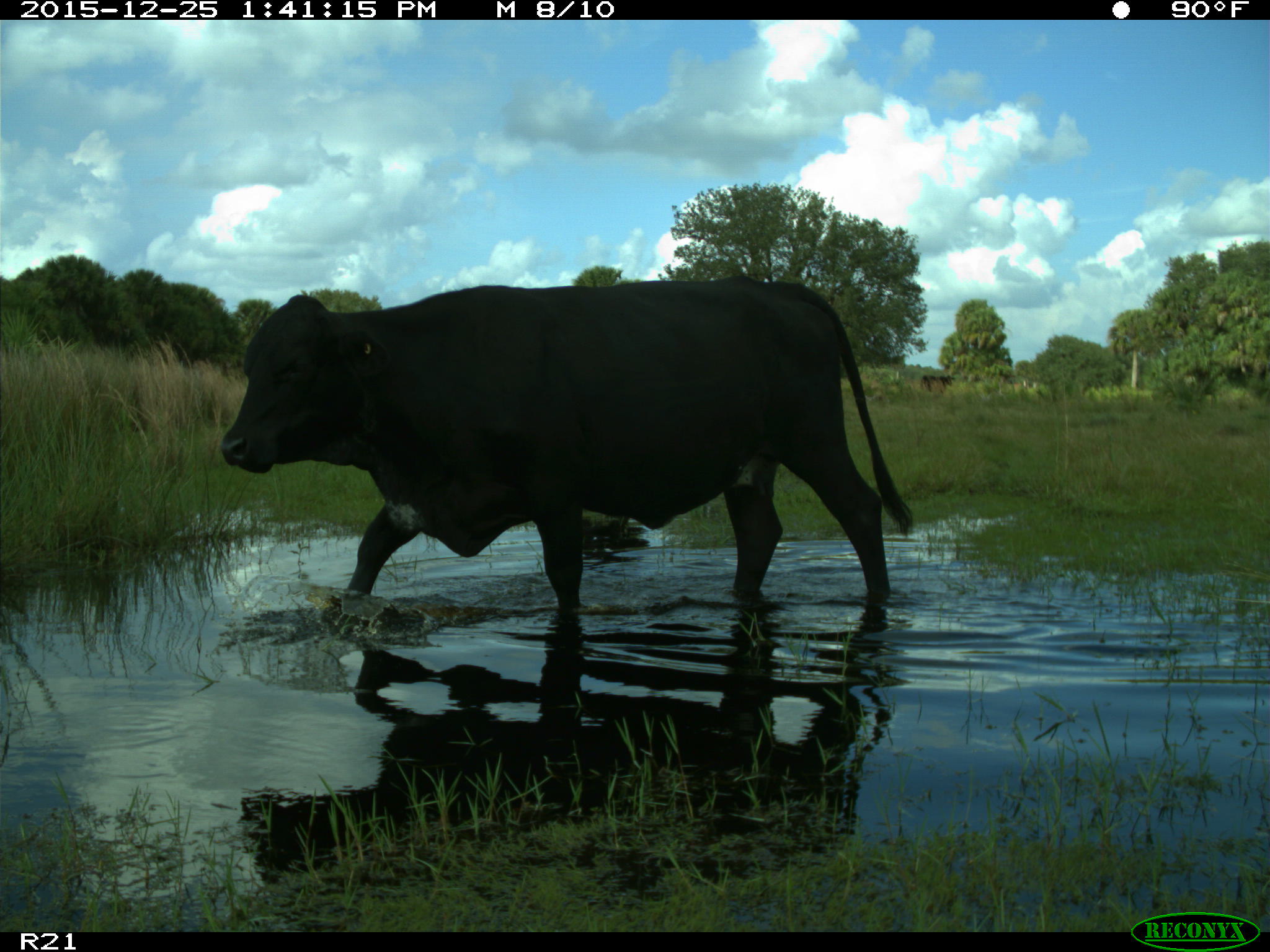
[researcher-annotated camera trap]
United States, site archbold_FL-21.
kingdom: Animalia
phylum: Chordata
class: Mammalia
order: Artiodactyla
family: Bovidae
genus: Bos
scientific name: Bos taurus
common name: domestic cow